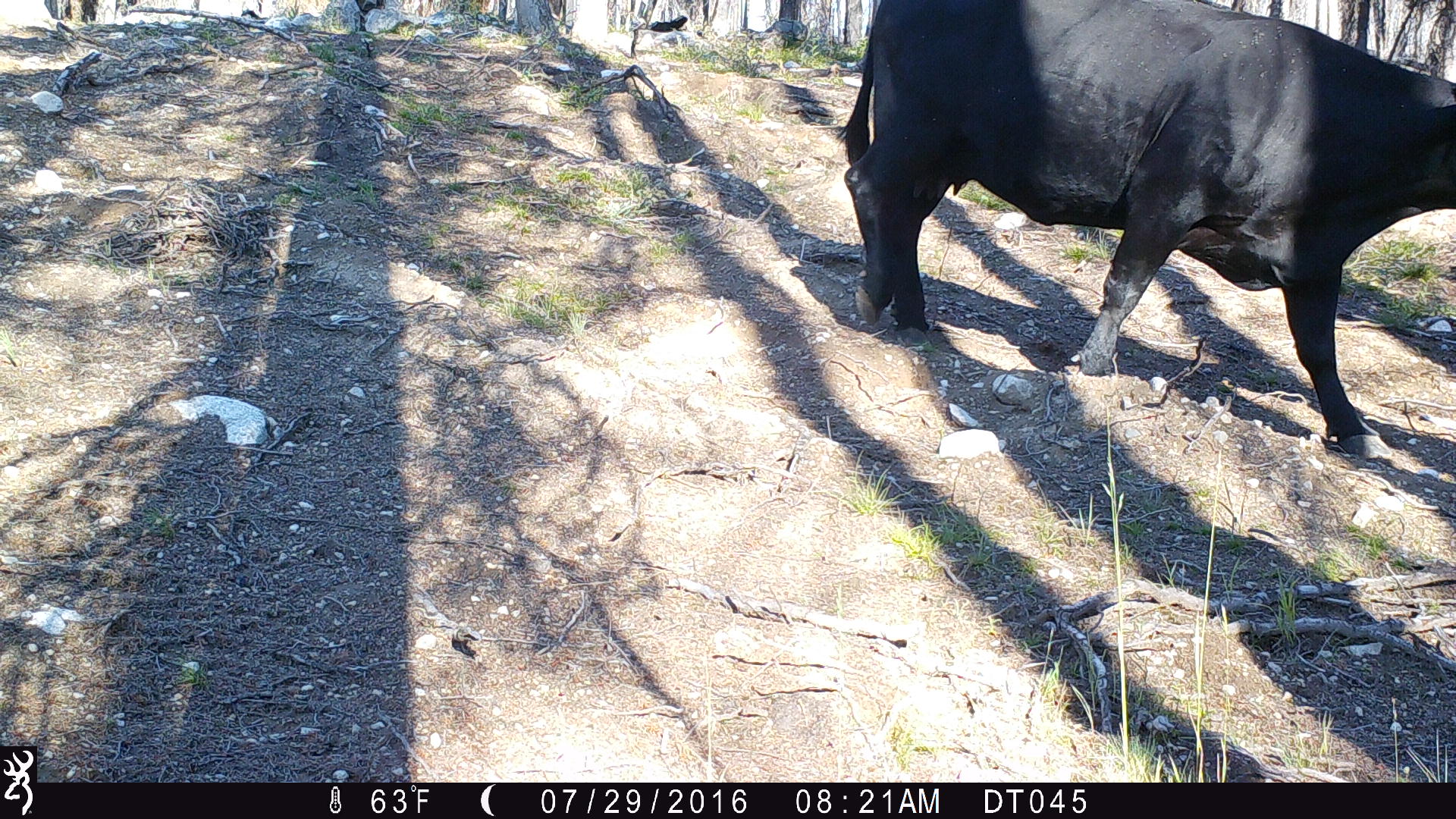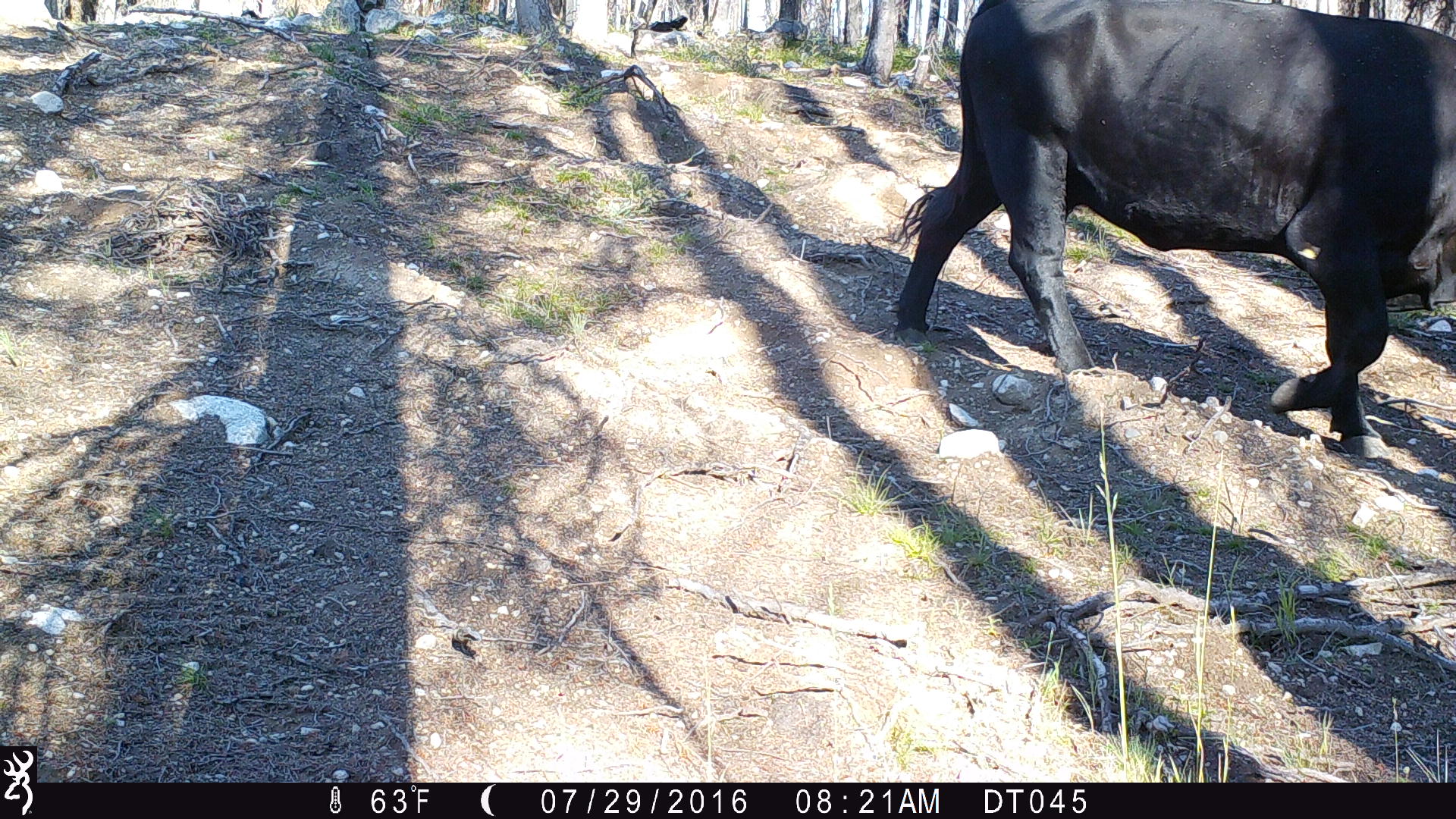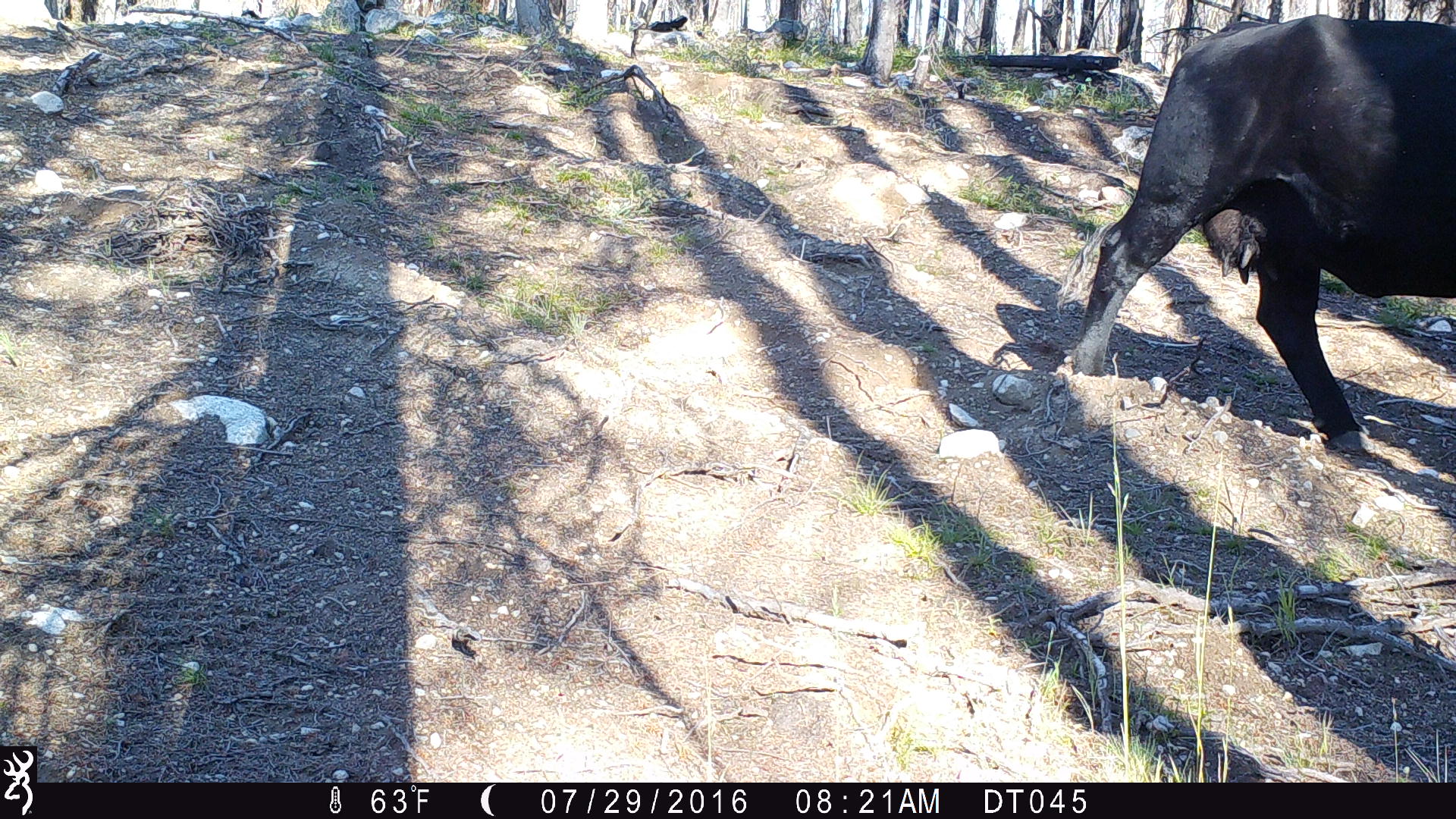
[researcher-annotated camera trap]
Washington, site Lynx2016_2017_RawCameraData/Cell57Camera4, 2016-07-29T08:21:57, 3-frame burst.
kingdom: Animalia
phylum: Chordata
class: Mammalia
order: Artiodactyla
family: Bovidae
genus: Bos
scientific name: Bos taurus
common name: domestic cattle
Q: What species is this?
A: Domestic cattle (Bos taurus).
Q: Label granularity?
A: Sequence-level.